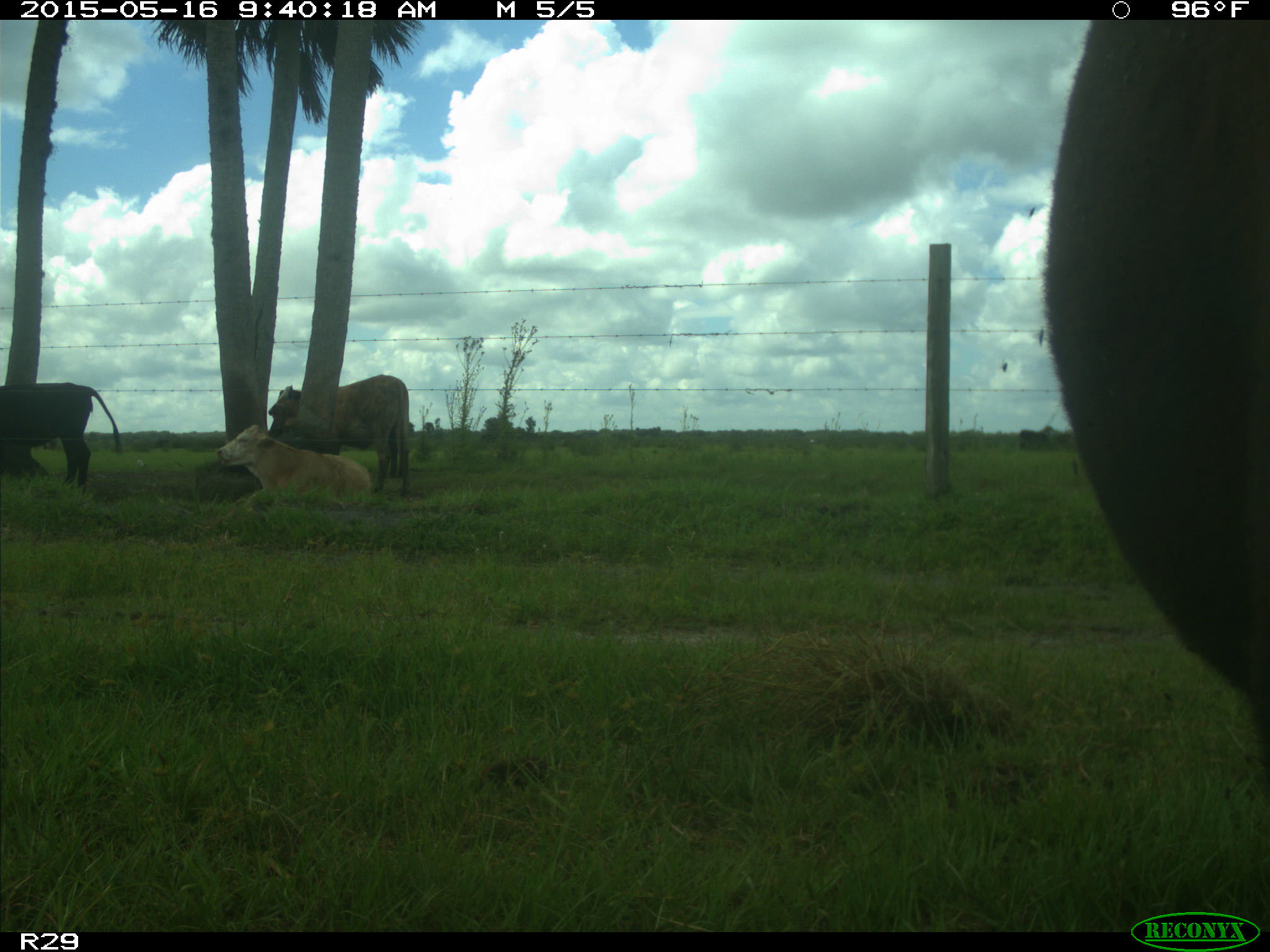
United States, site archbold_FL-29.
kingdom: Animalia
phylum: Chordata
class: Mammalia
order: Artiodactyla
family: Bovidae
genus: Bos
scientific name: Bos taurus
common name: domestic cow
Bos taurus (domestic cow).